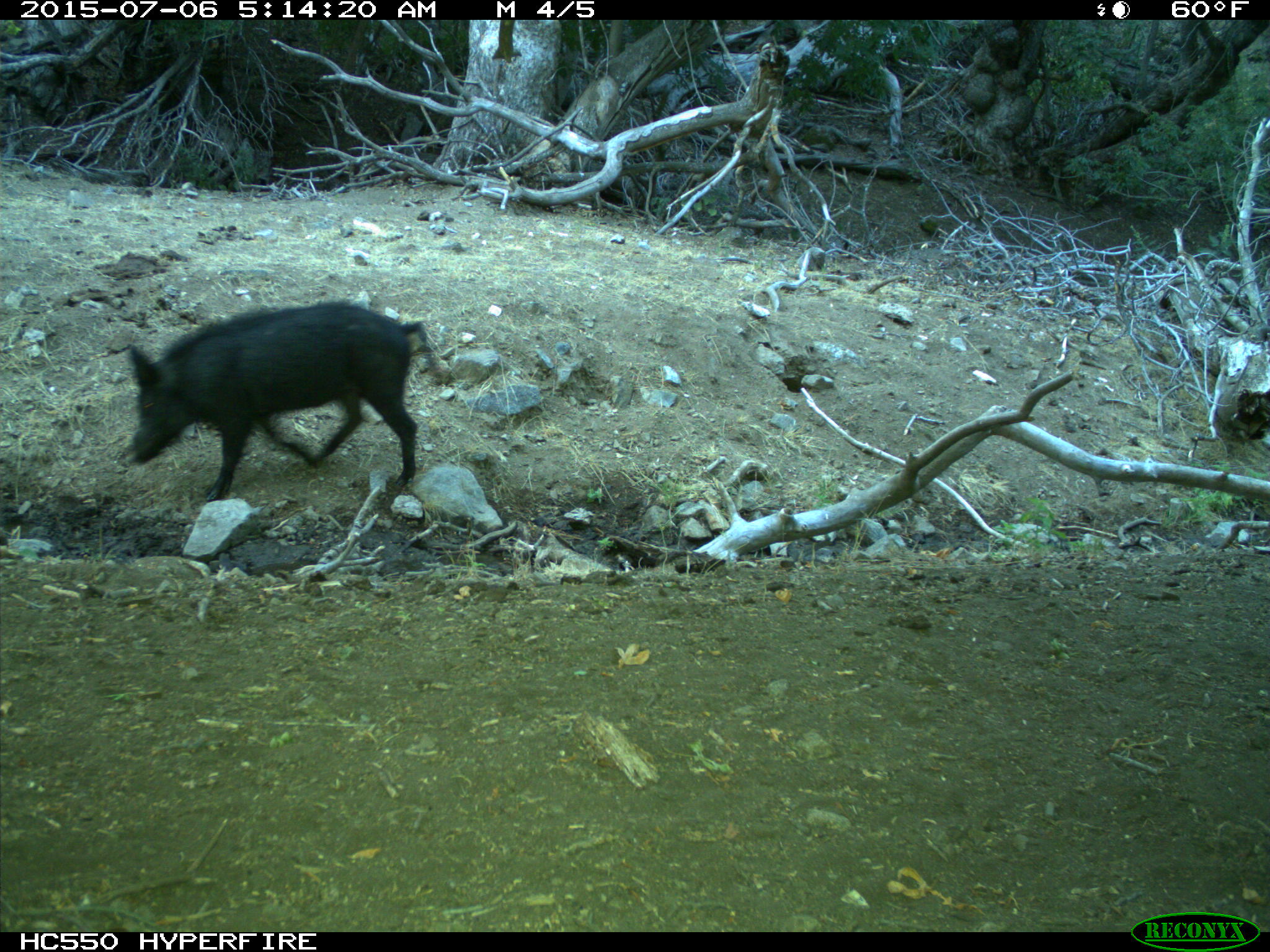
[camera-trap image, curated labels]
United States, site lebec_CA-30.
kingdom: Animalia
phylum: Chordata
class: Mammalia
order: Artiodactyla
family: Suidae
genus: Sus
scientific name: Sus scrofa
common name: wild boar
Sus scrofa (wild boar).